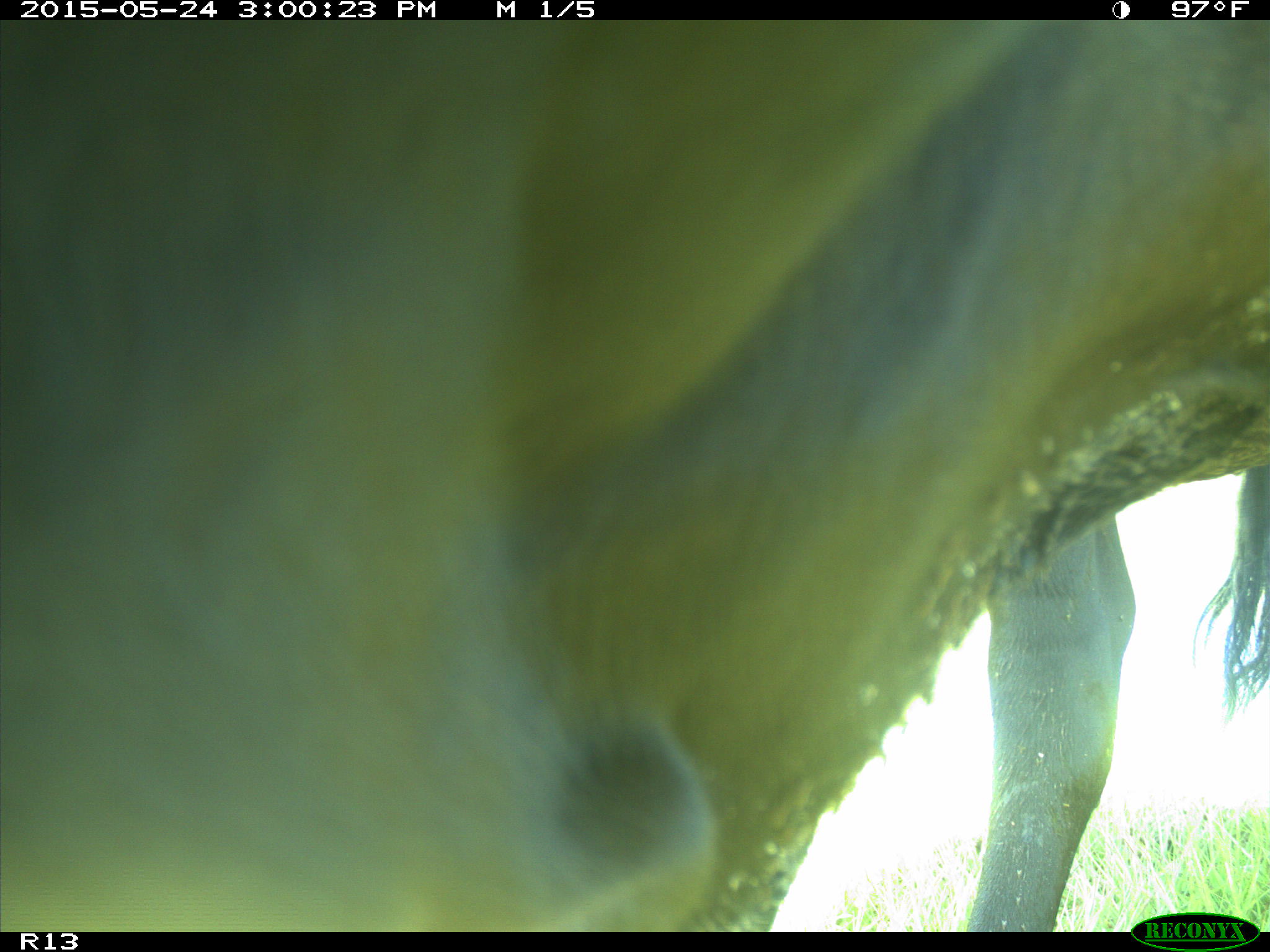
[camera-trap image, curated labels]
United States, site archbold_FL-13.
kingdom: Animalia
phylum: Chordata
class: Mammalia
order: Artiodactyla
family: Bovidae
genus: Bos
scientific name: Bos taurus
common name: domestic cow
Bos taurus (domestic cow).